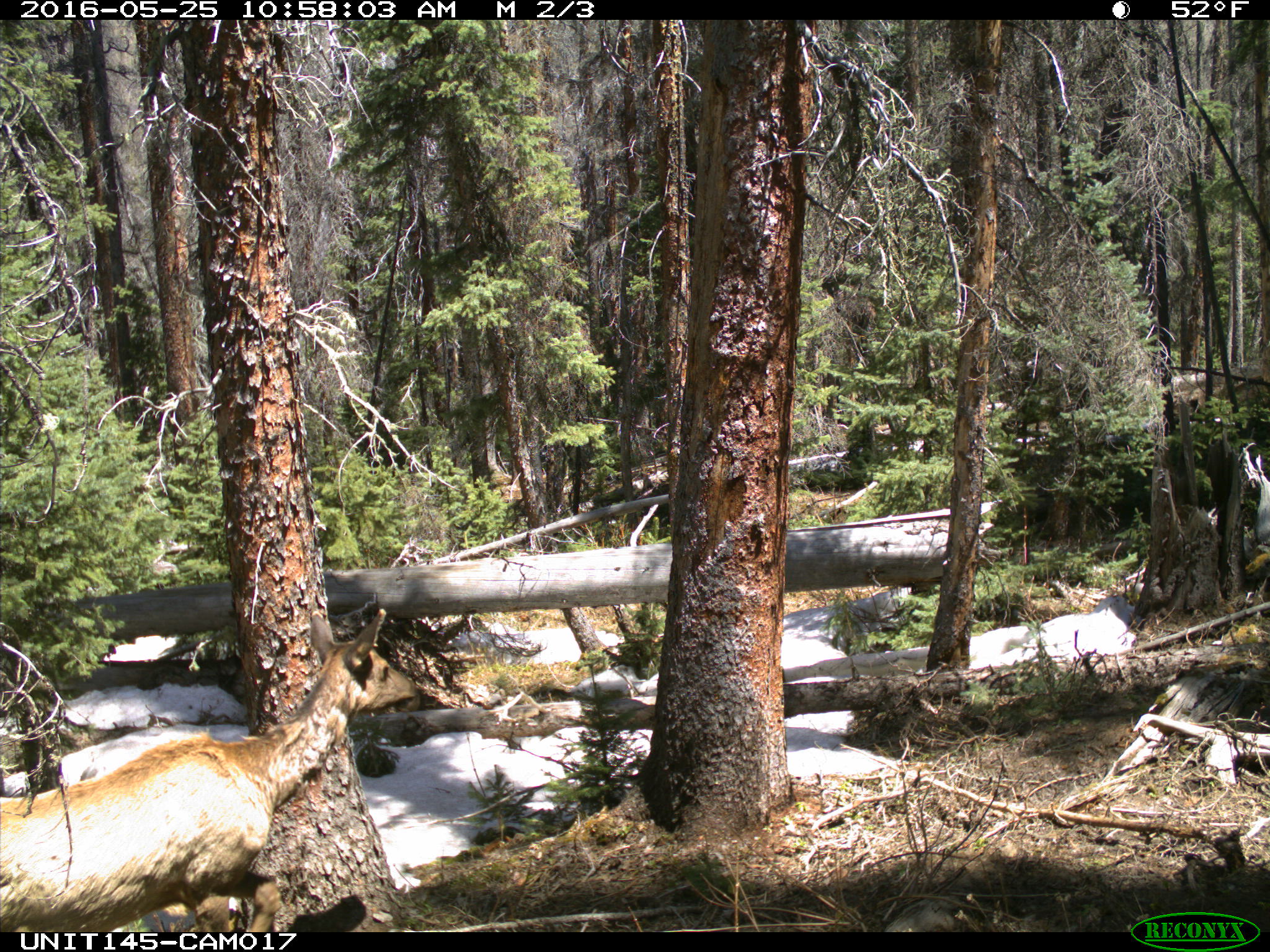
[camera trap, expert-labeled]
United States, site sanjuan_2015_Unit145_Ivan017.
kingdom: Animalia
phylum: Chordata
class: Mammalia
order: Artiodactyla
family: Cervidae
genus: Cervus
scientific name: Cervus elaphus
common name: red deer